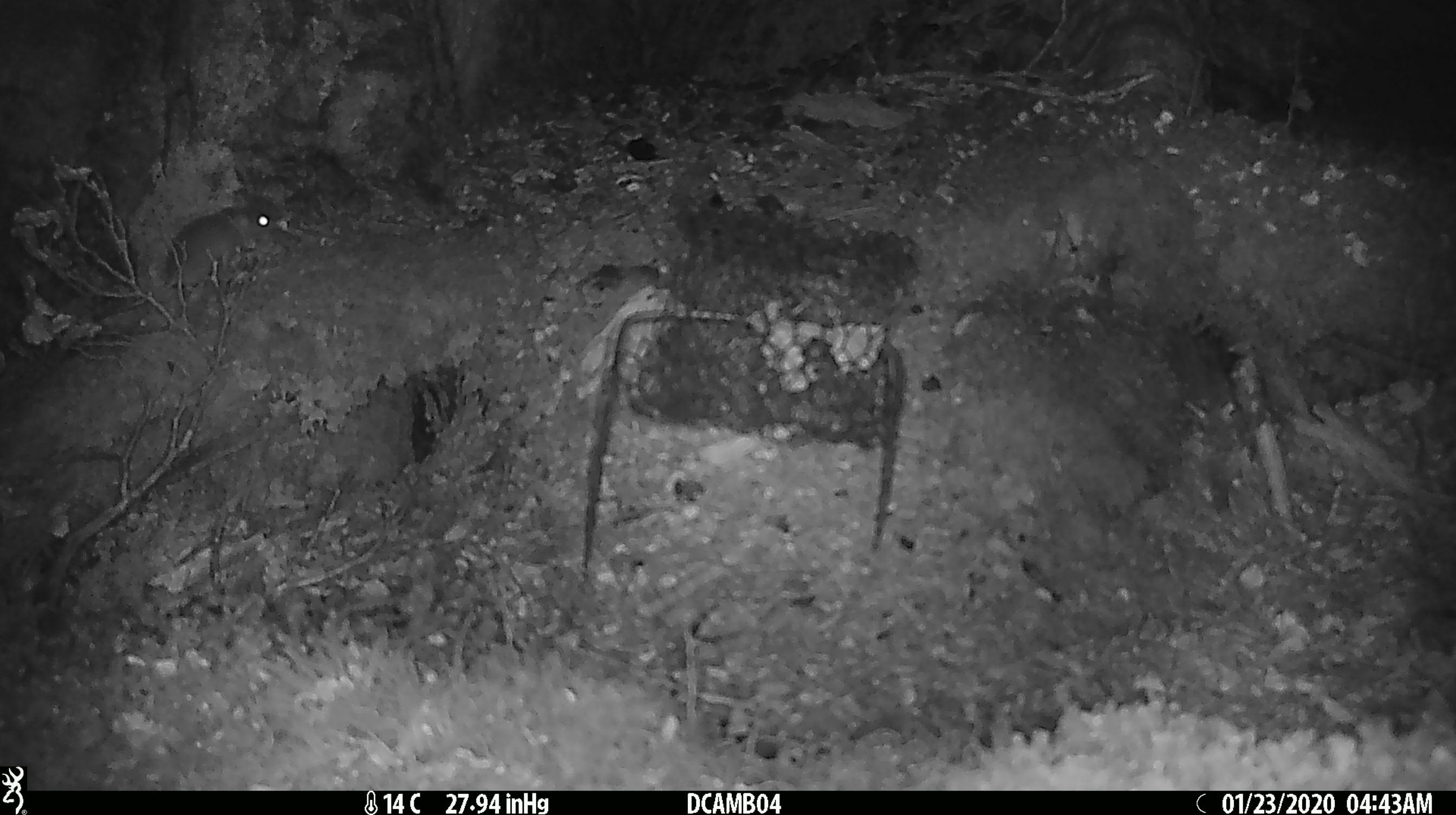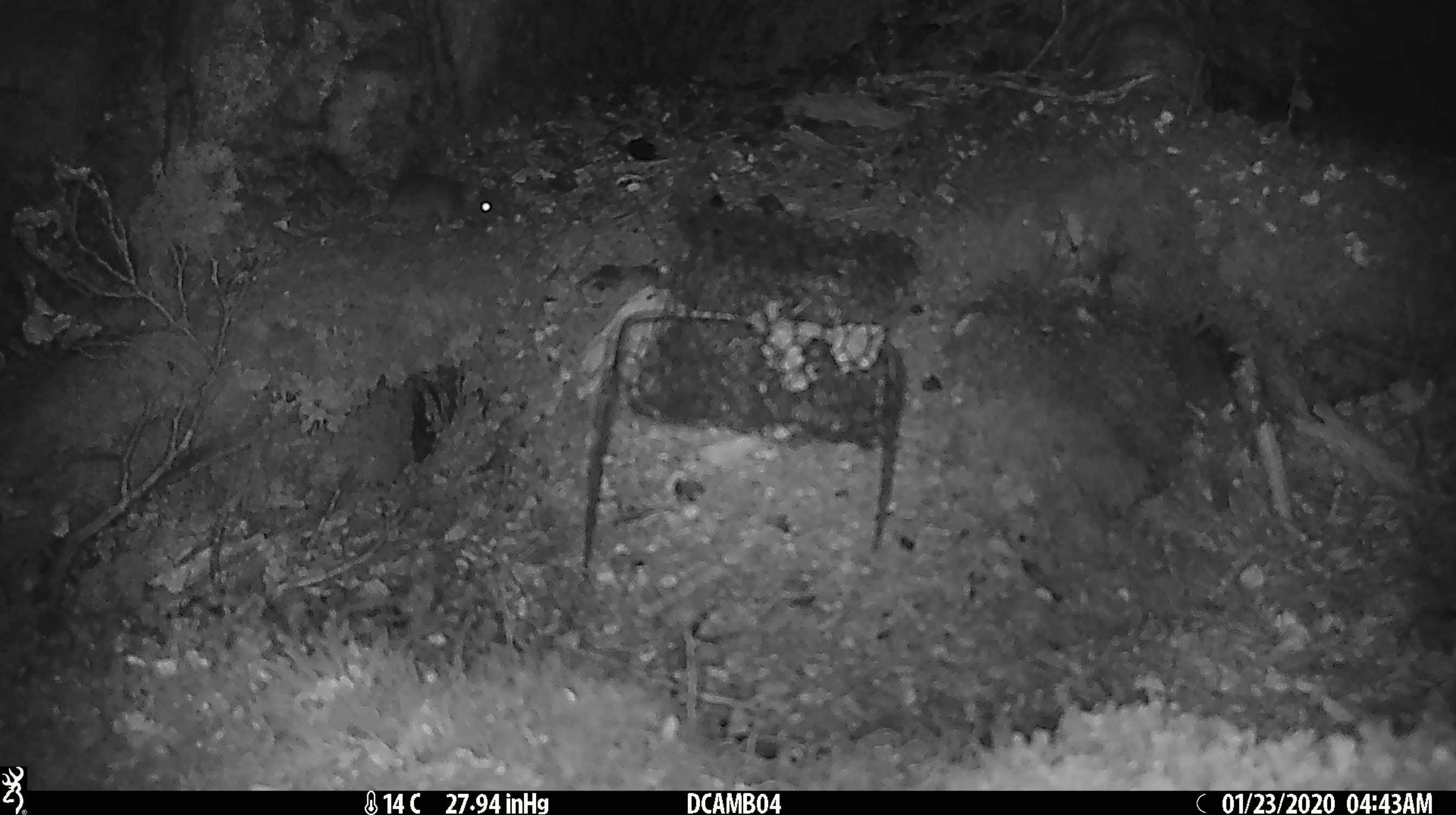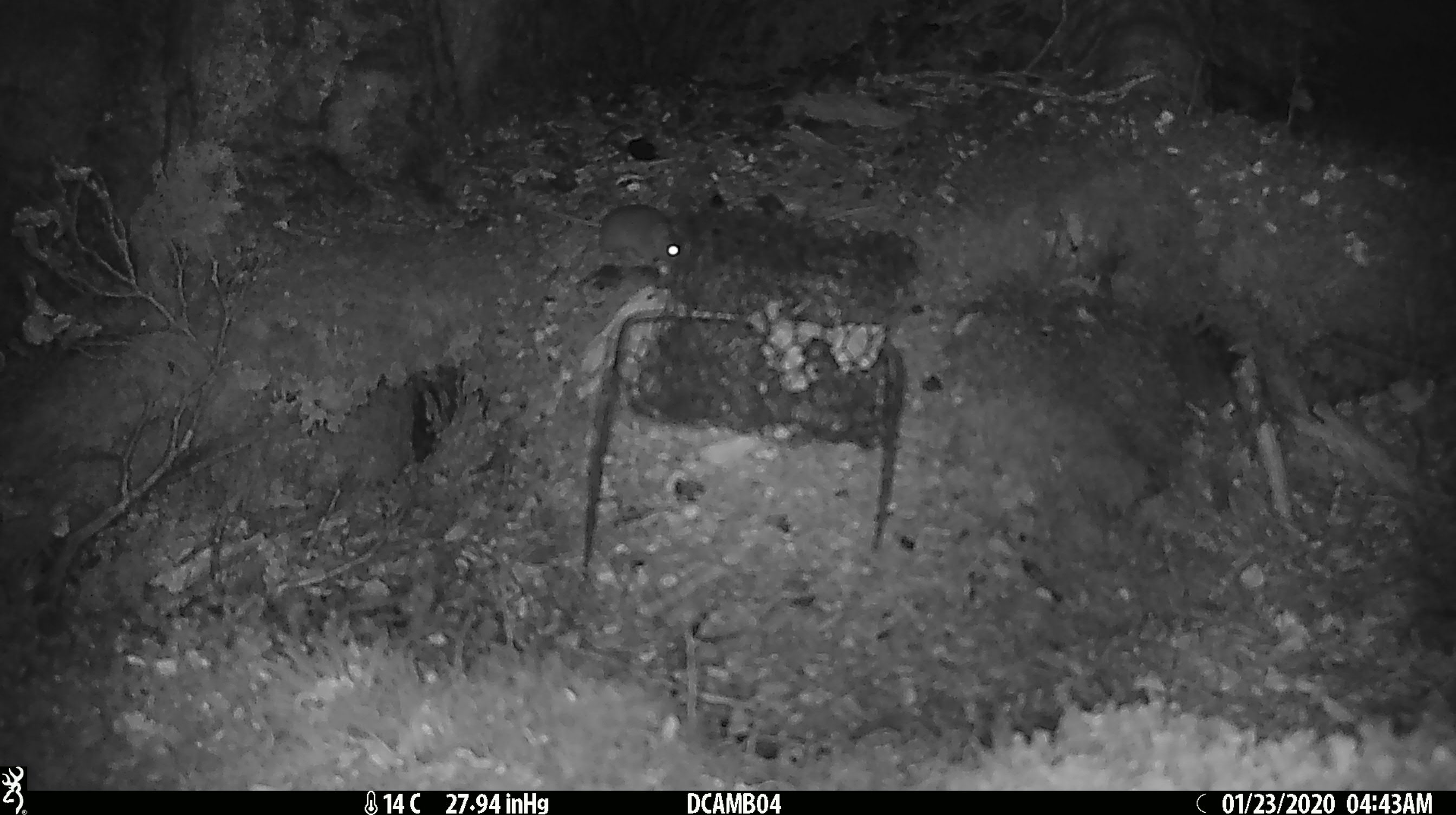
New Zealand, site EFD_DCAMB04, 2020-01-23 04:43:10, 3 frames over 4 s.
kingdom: Animalia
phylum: Chordata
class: Mammalia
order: Rodentia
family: Muridae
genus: Mus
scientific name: Mus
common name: mouse